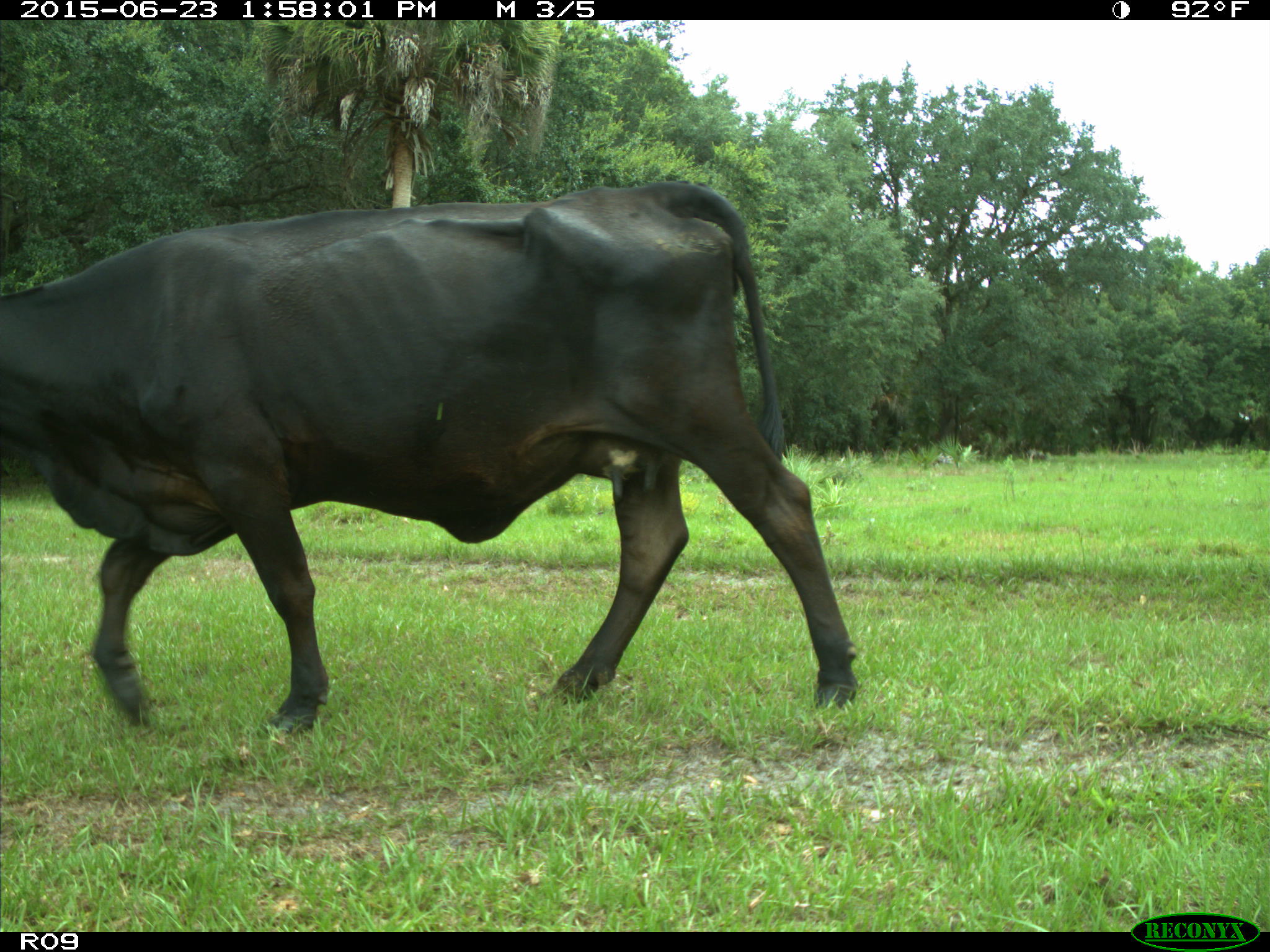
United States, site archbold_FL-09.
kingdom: Animalia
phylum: Chordata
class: Mammalia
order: Artiodactyla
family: Bovidae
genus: Bos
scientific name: Bos taurus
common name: domestic cow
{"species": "Bos taurus (domestic cow)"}